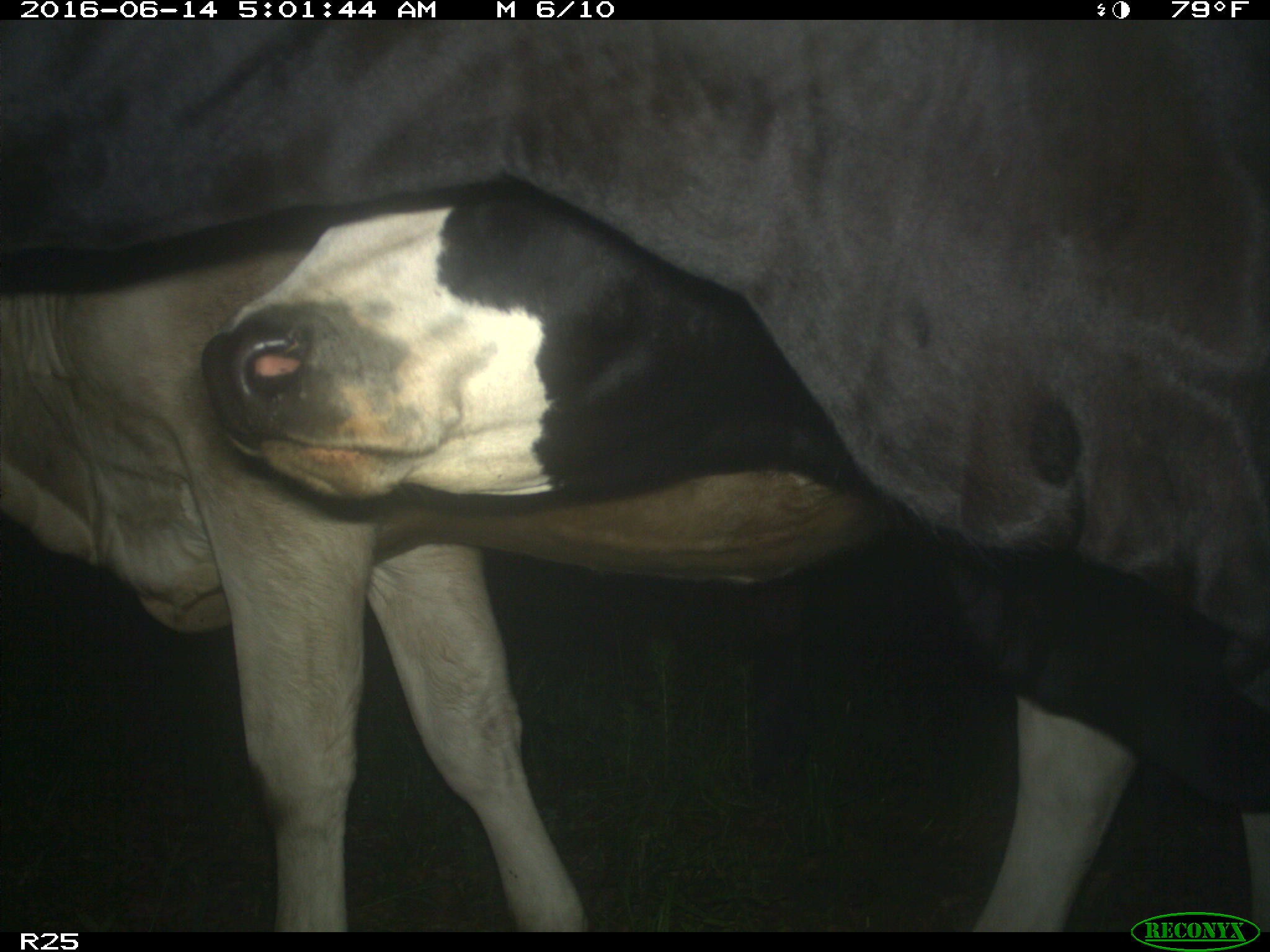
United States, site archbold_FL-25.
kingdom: Animalia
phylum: Chordata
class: Mammalia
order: Artiodactyla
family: Bovidae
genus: Bos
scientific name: Bos taurus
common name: domestic cow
Bos taurus (domestic cow).